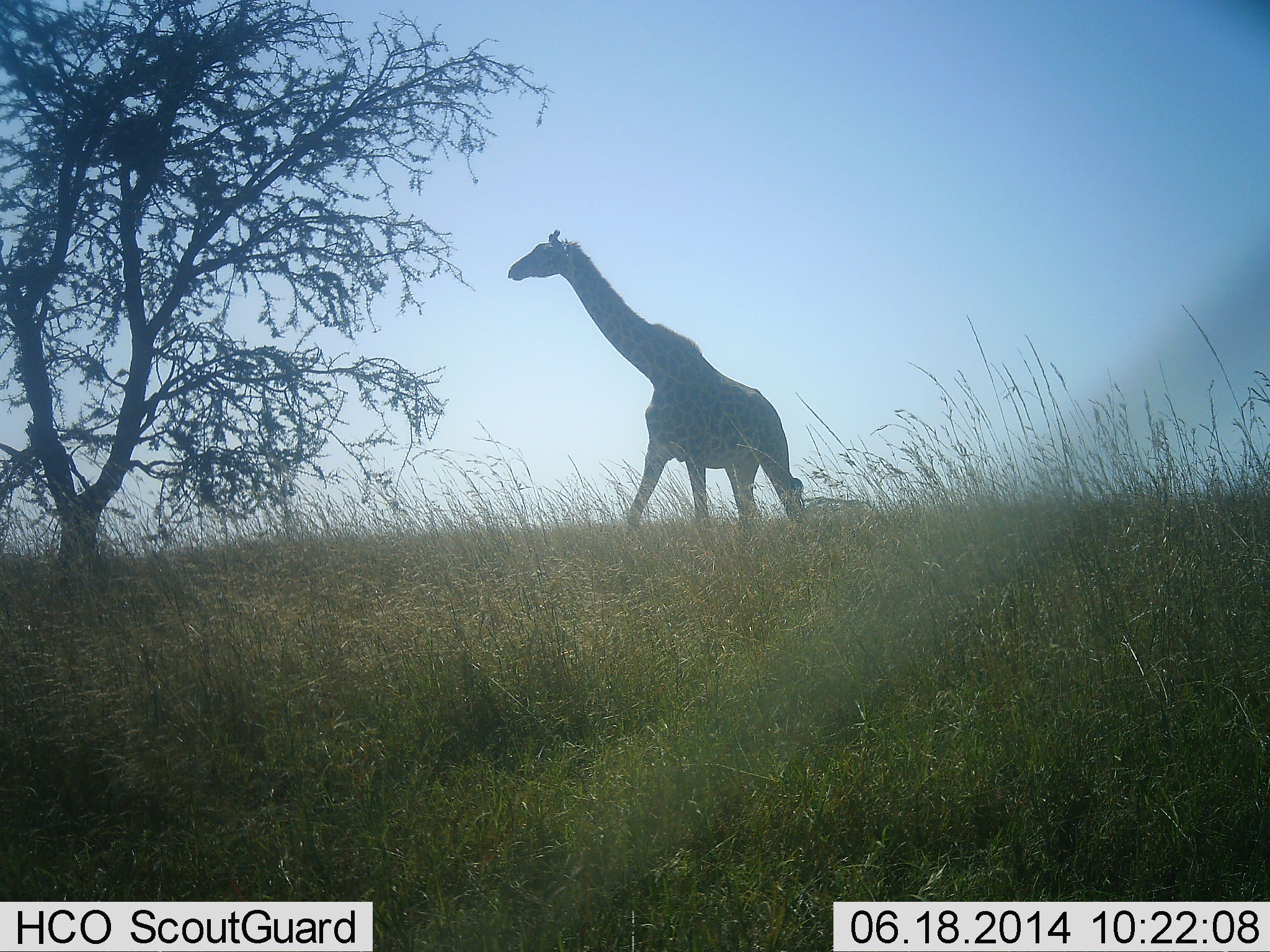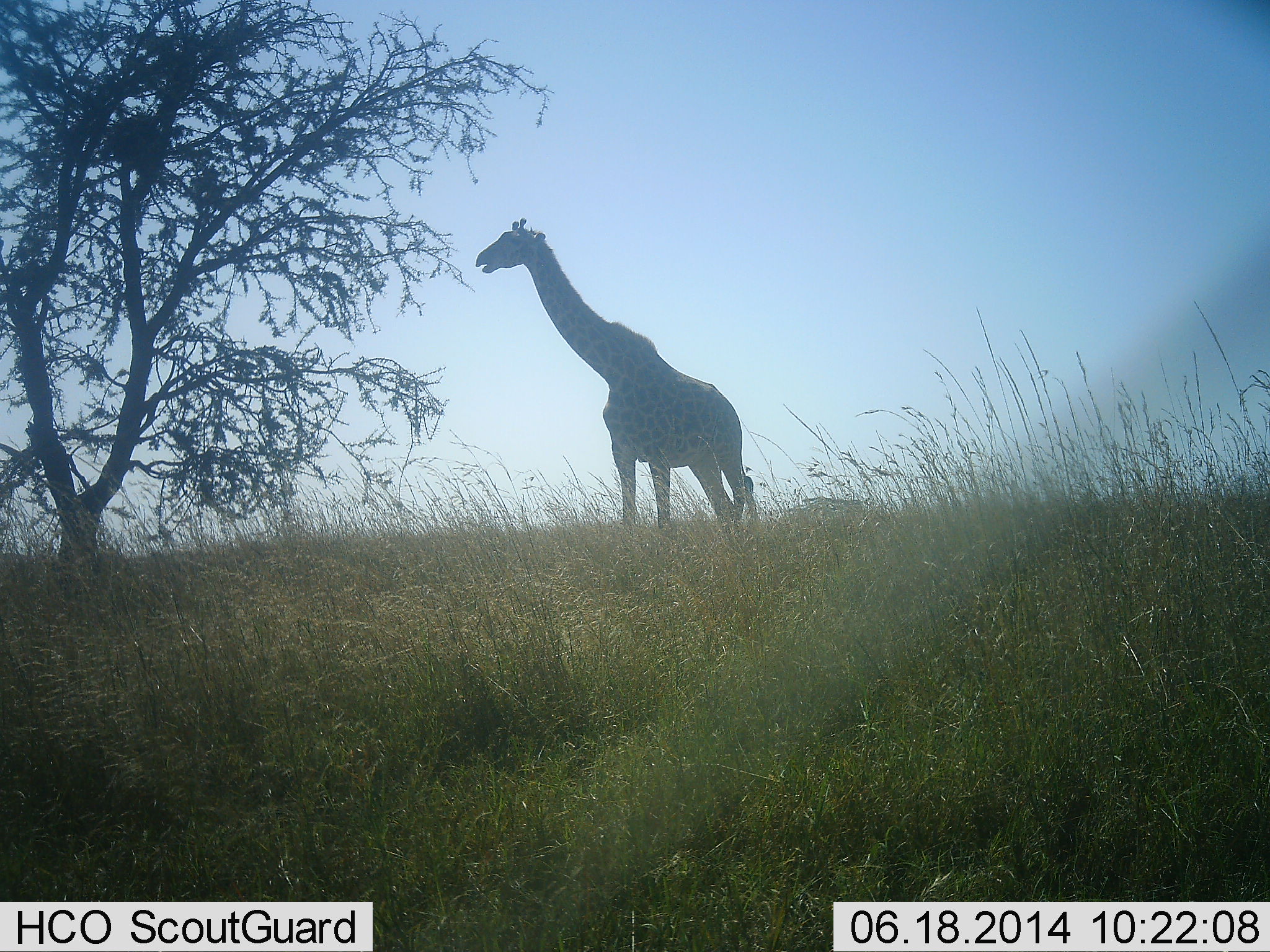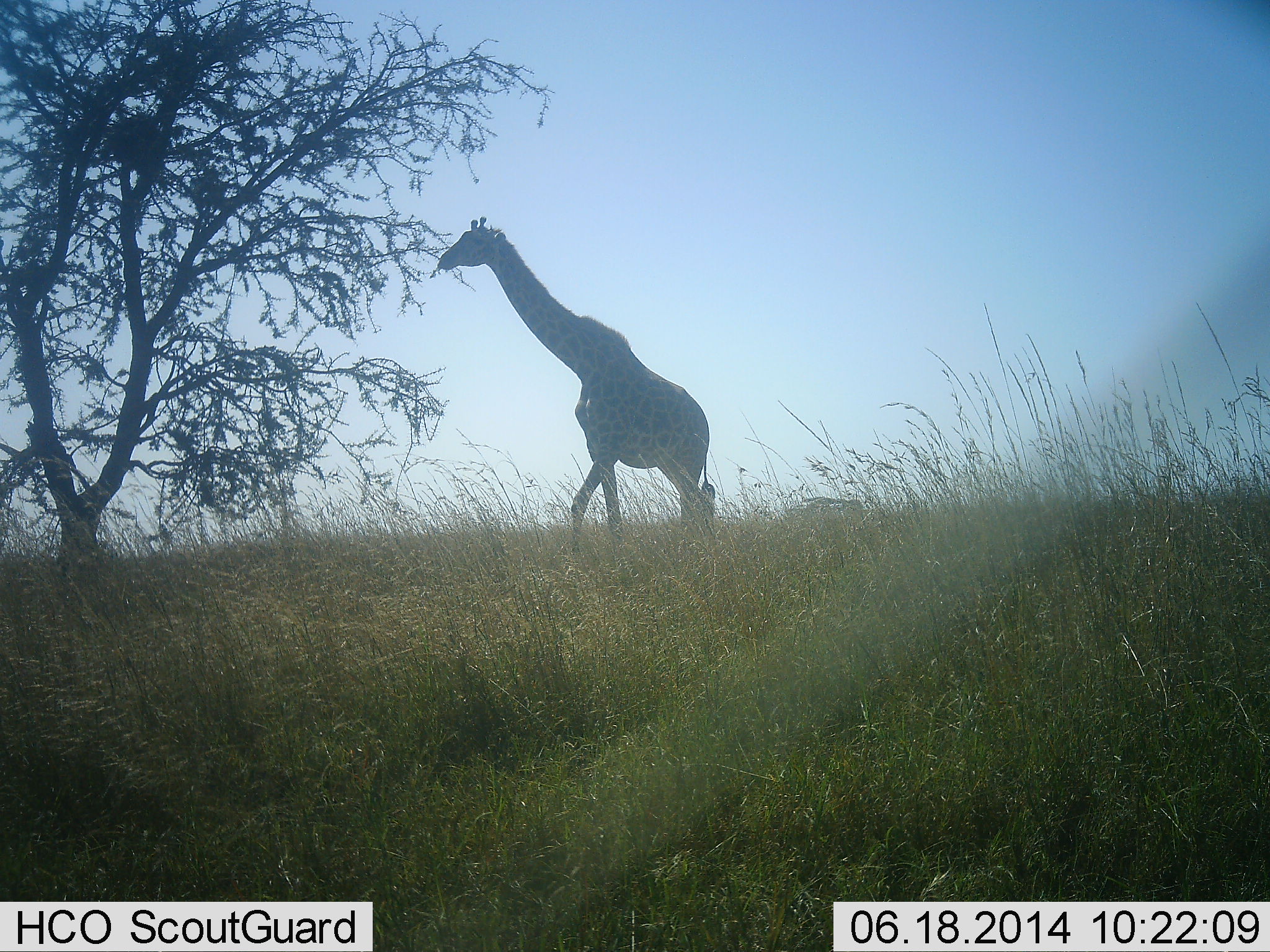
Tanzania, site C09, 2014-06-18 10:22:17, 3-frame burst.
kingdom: Animalia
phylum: Chordata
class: Mammalia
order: Artiodactyla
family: Giraffidae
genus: Giraffa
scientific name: Giraffa camelopardalis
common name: giraffe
Giraffe (Giraffa camelopardalis), count 1. Behavior (volunteer vote fractions): standing 10%, resting 0%, moving 50%, interacting 10%. Young present (vote fraction): 0%. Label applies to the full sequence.